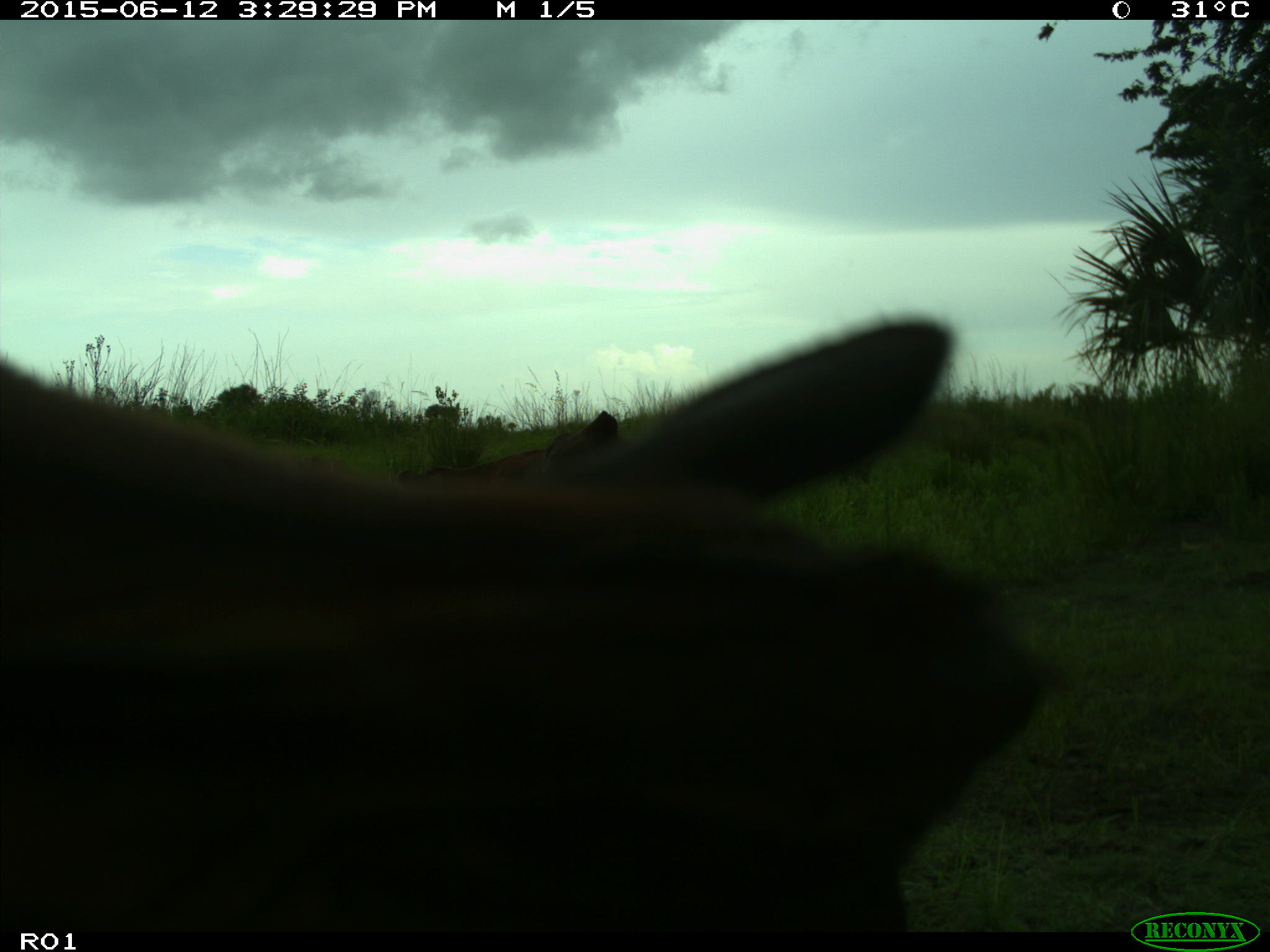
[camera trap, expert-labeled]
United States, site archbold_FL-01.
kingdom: Animalia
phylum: Chordata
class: Mammalia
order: Artiodactyla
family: Bovidae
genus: Bos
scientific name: Bos taurus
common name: domestic cow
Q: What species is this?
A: Bos taurus (domestic cow).